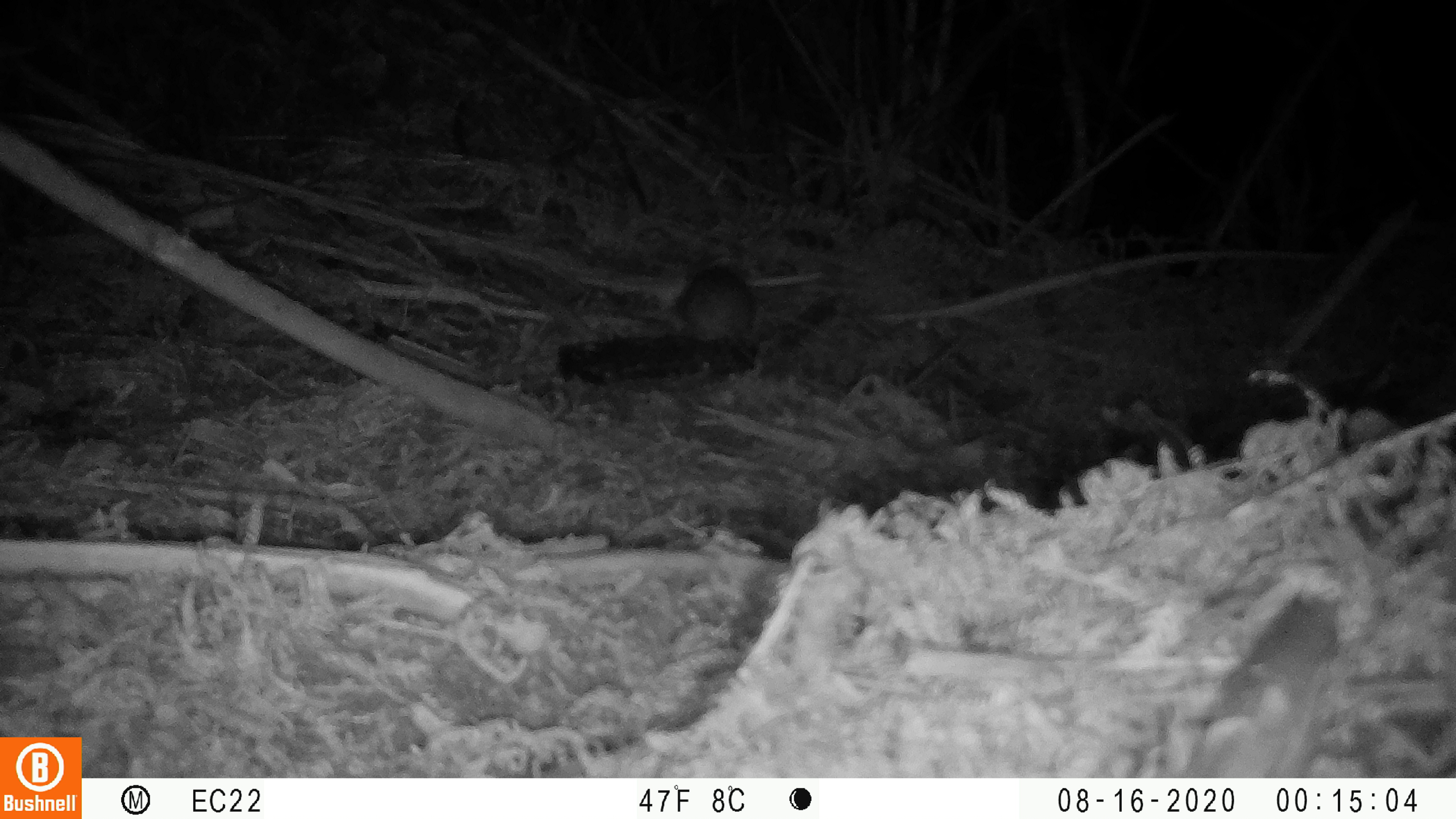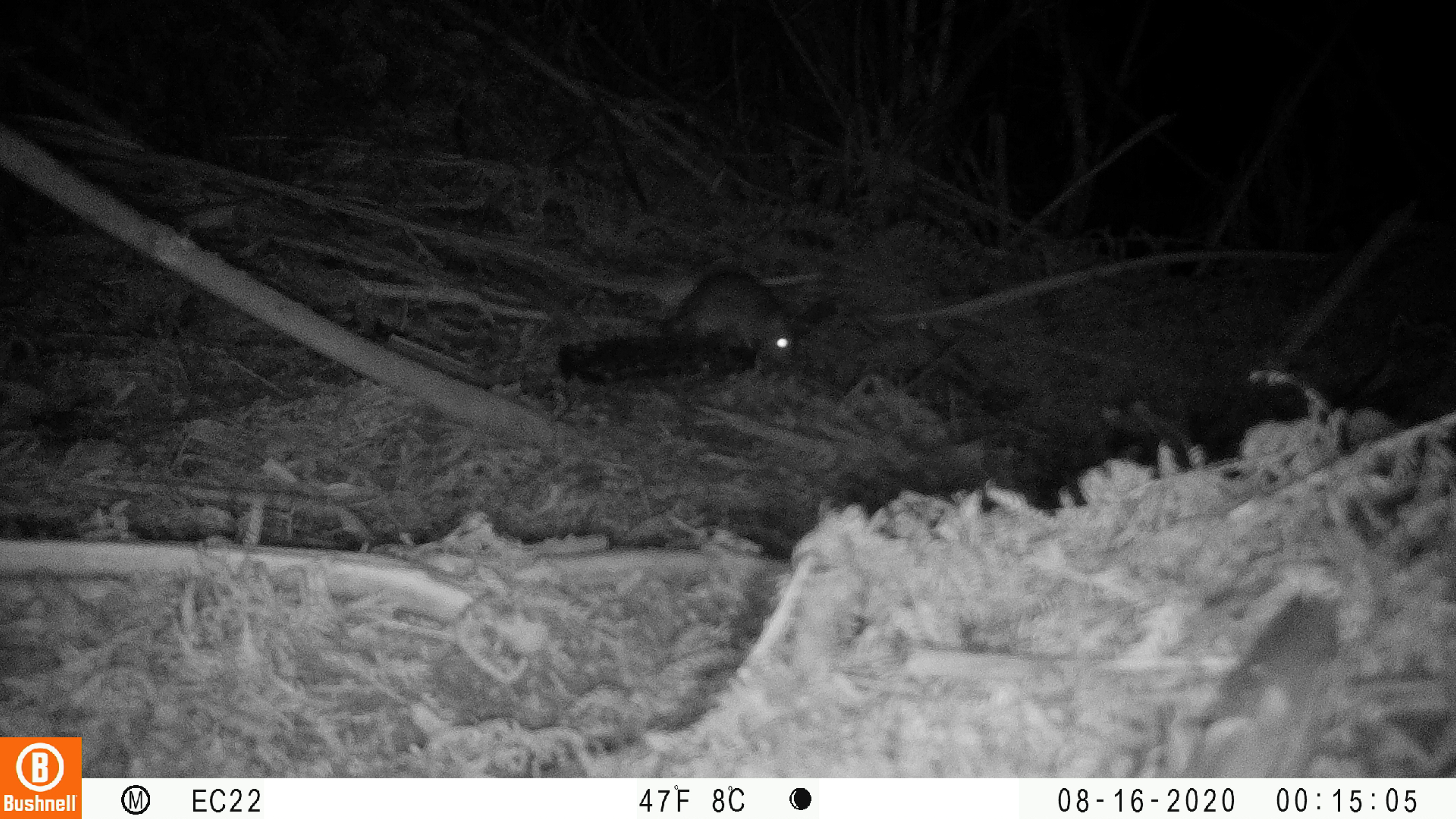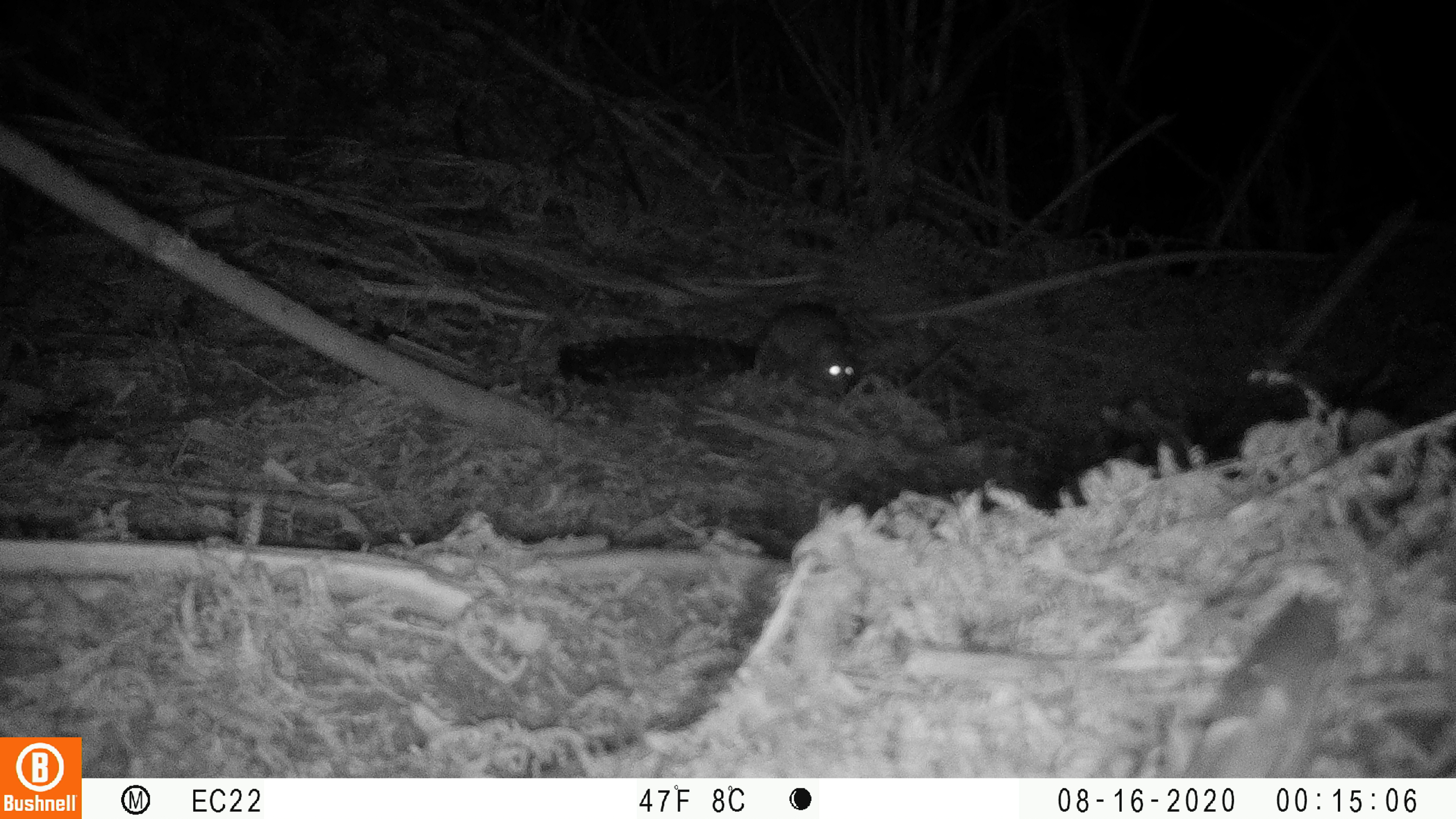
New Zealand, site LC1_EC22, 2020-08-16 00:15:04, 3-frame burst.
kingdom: Animalia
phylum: Chordata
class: Mammalia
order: Rodentia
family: Muridae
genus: Rattus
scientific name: Rattus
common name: rat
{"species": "rat (Rattus)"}